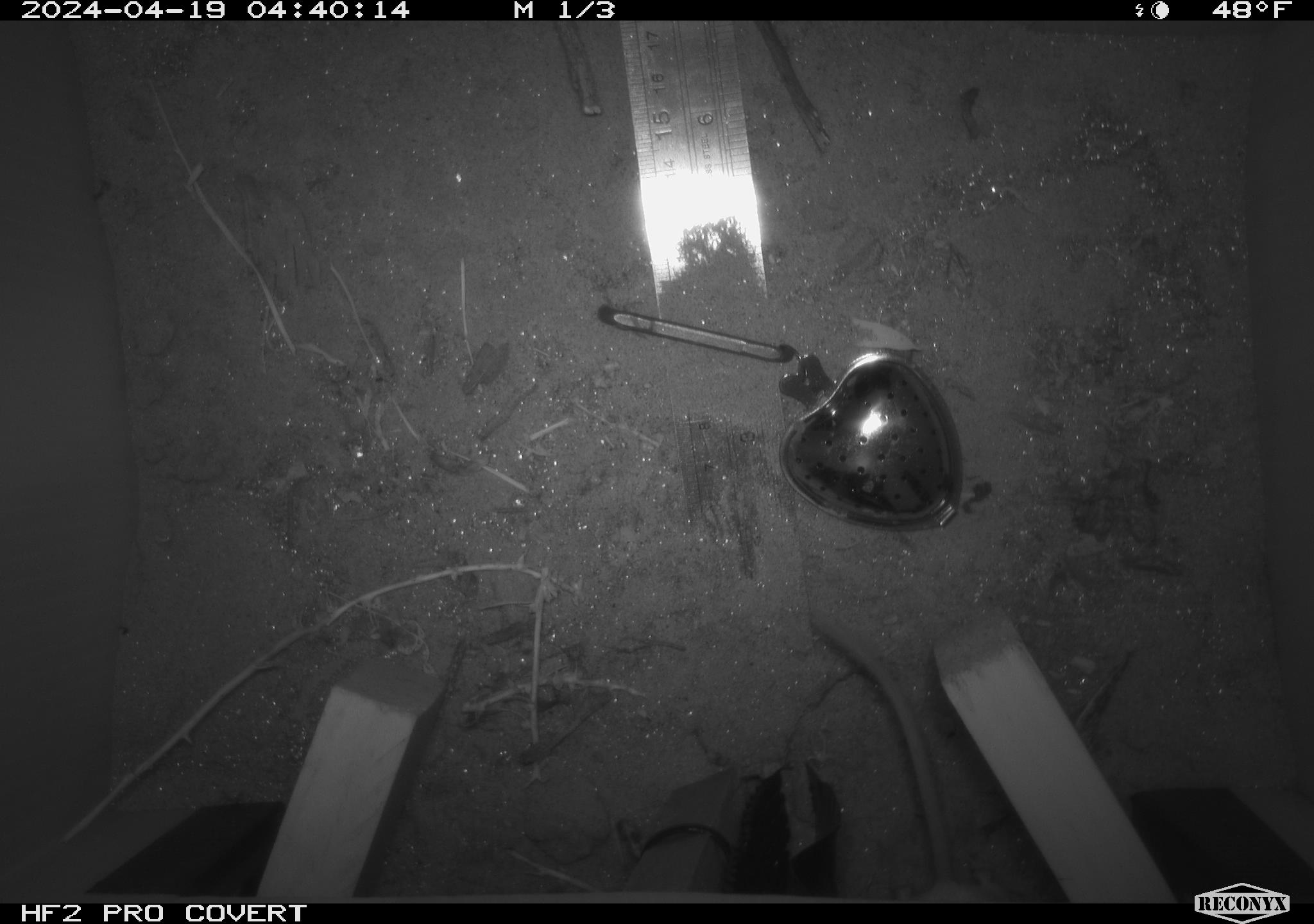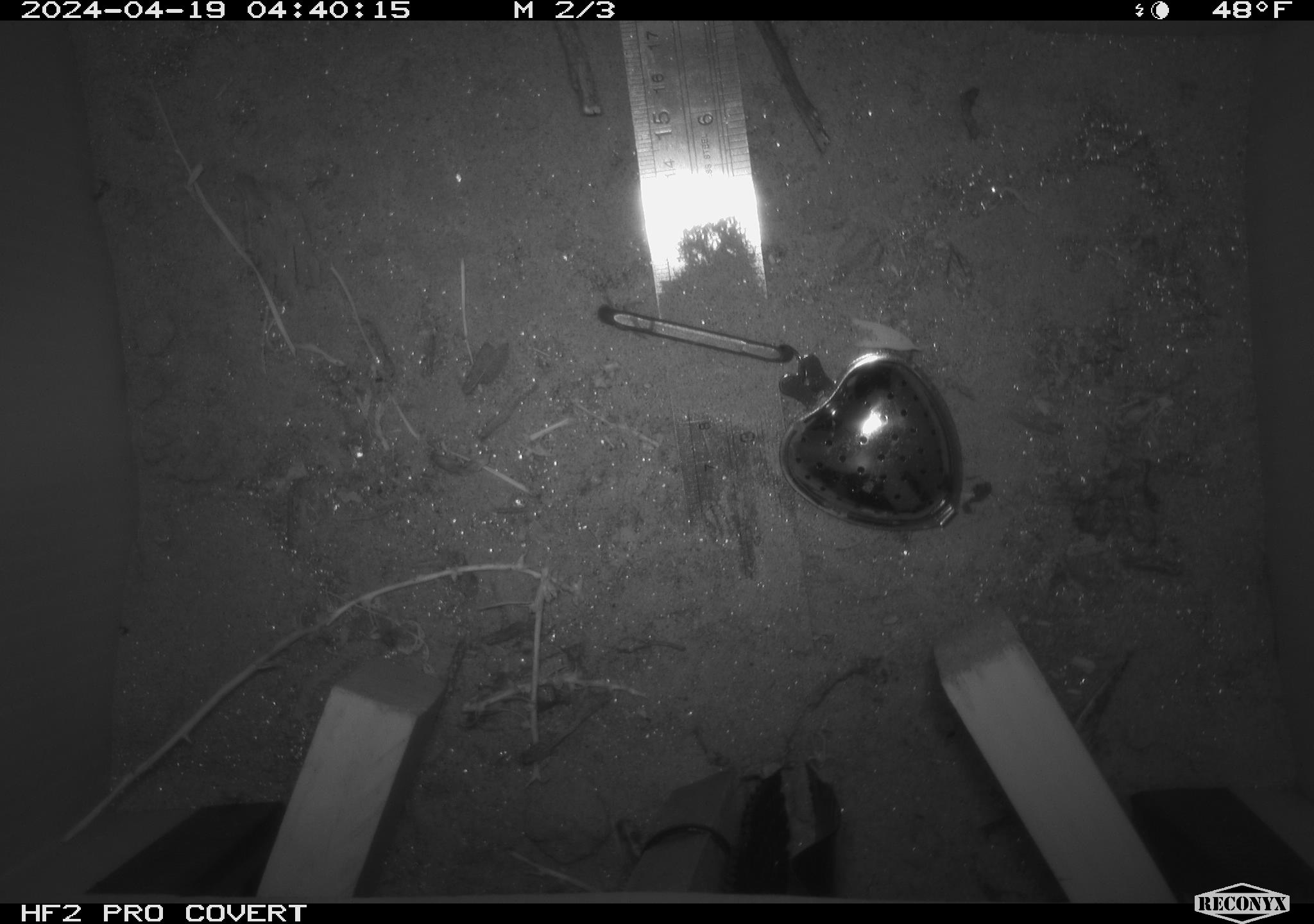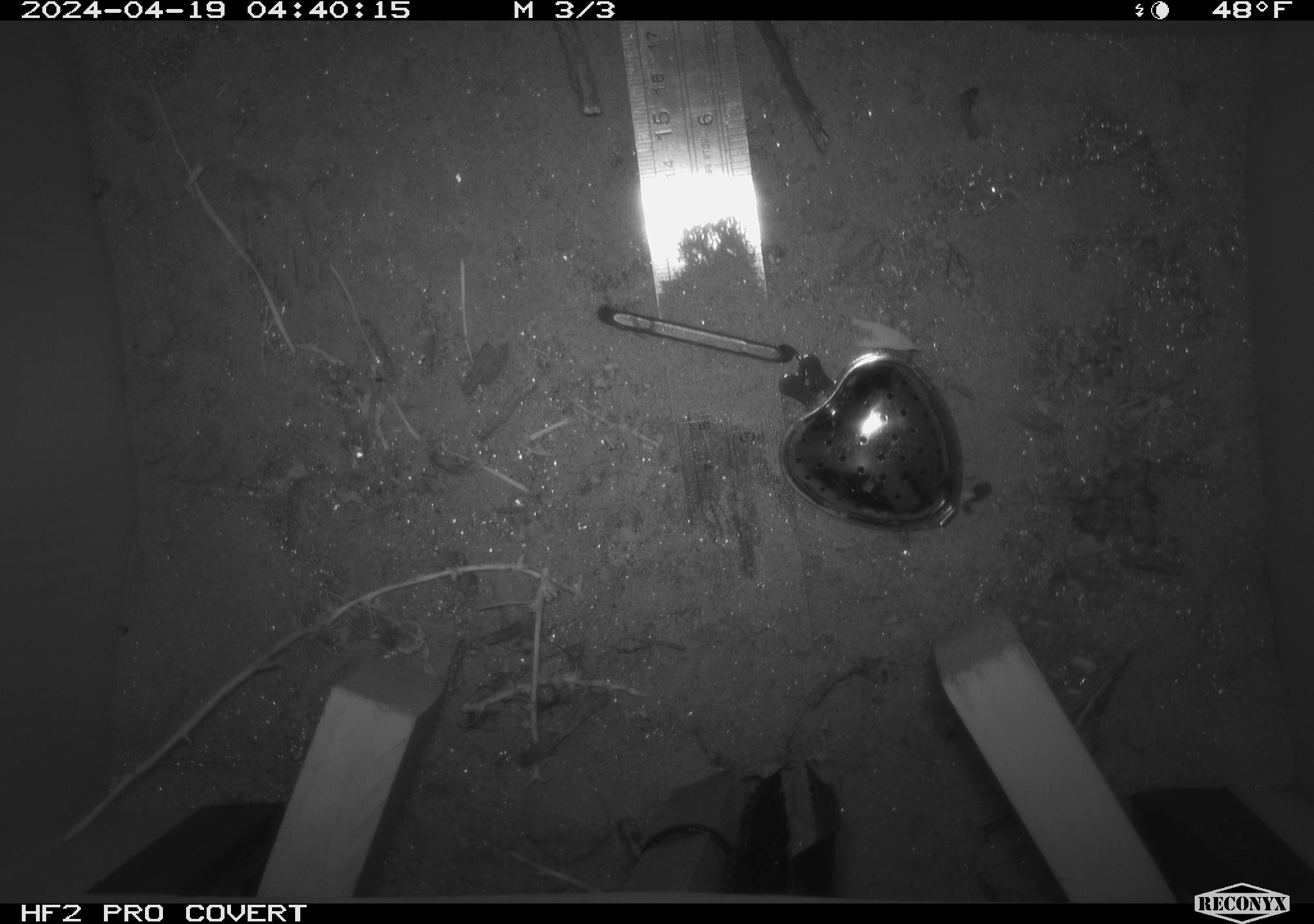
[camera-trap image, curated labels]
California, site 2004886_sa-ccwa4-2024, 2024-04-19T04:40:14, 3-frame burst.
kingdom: Animalia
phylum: Chordata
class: Mammalia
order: Rodentia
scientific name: Rodentia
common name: woodrat or rat or mouse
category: woodrat or rat or mouse species